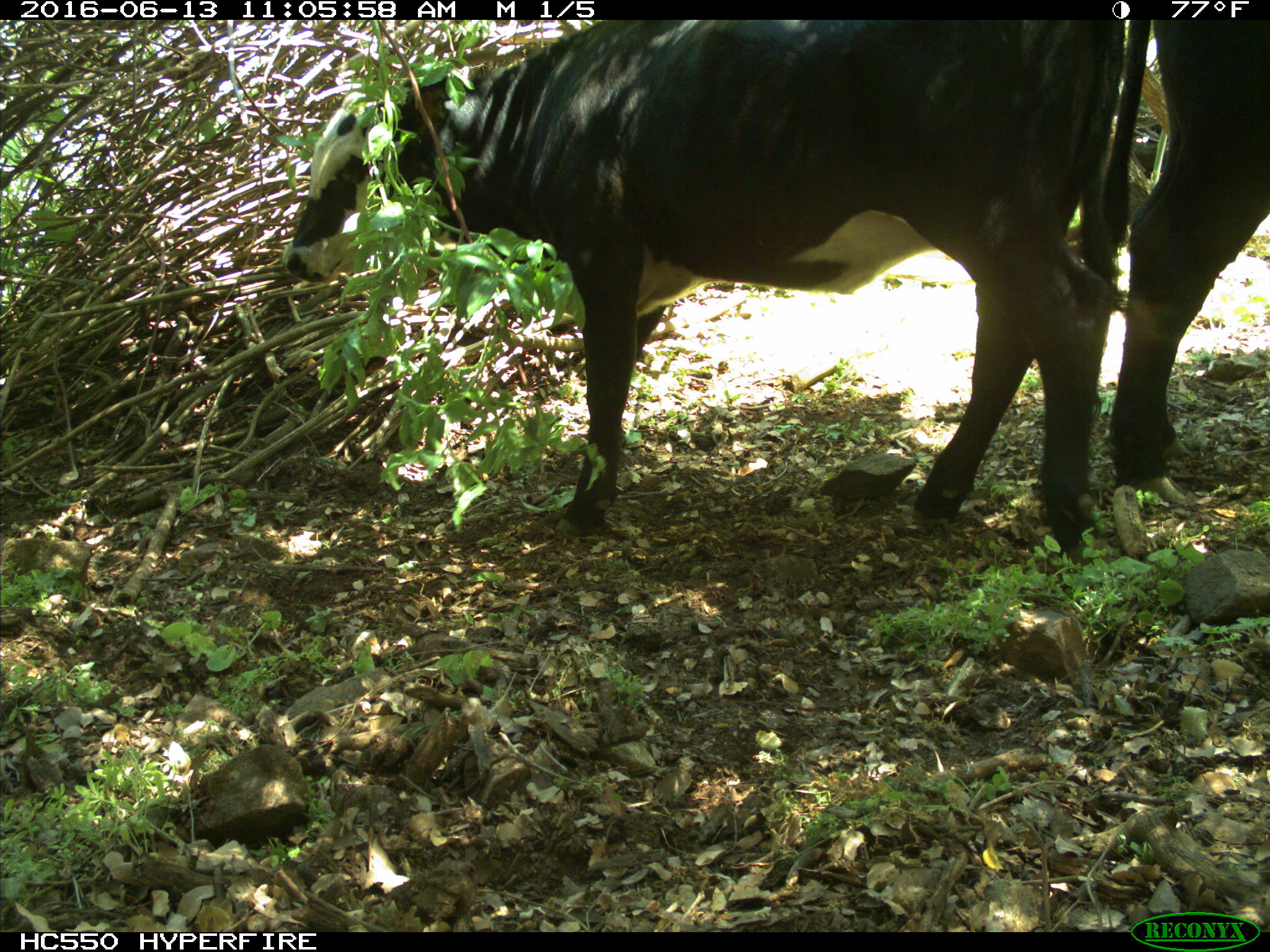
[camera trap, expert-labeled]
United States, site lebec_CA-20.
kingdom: Animalia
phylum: Chordata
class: Mammalia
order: Artiodactyla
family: Bovidae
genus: Bos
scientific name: Bos taurus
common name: domestic cow